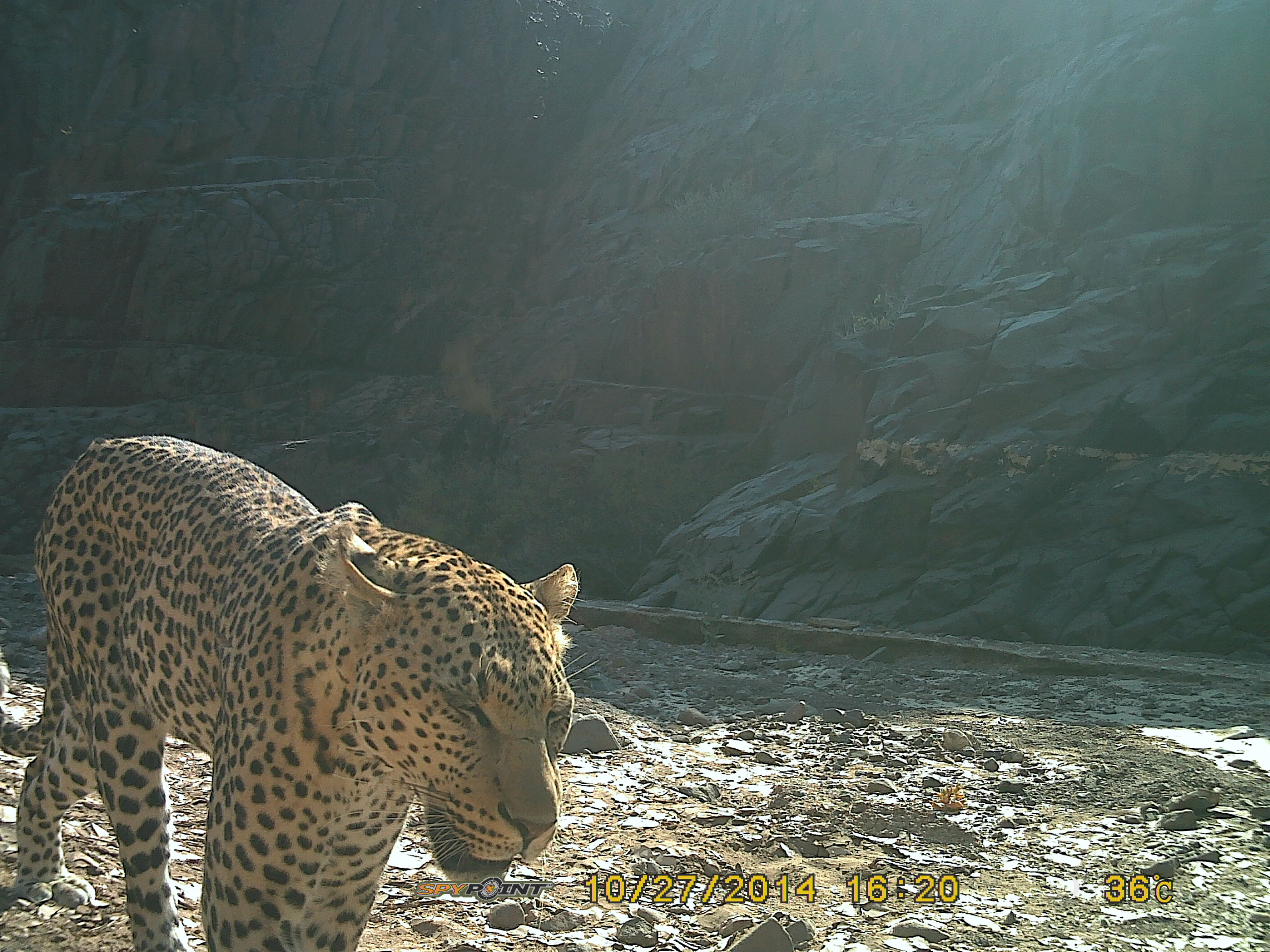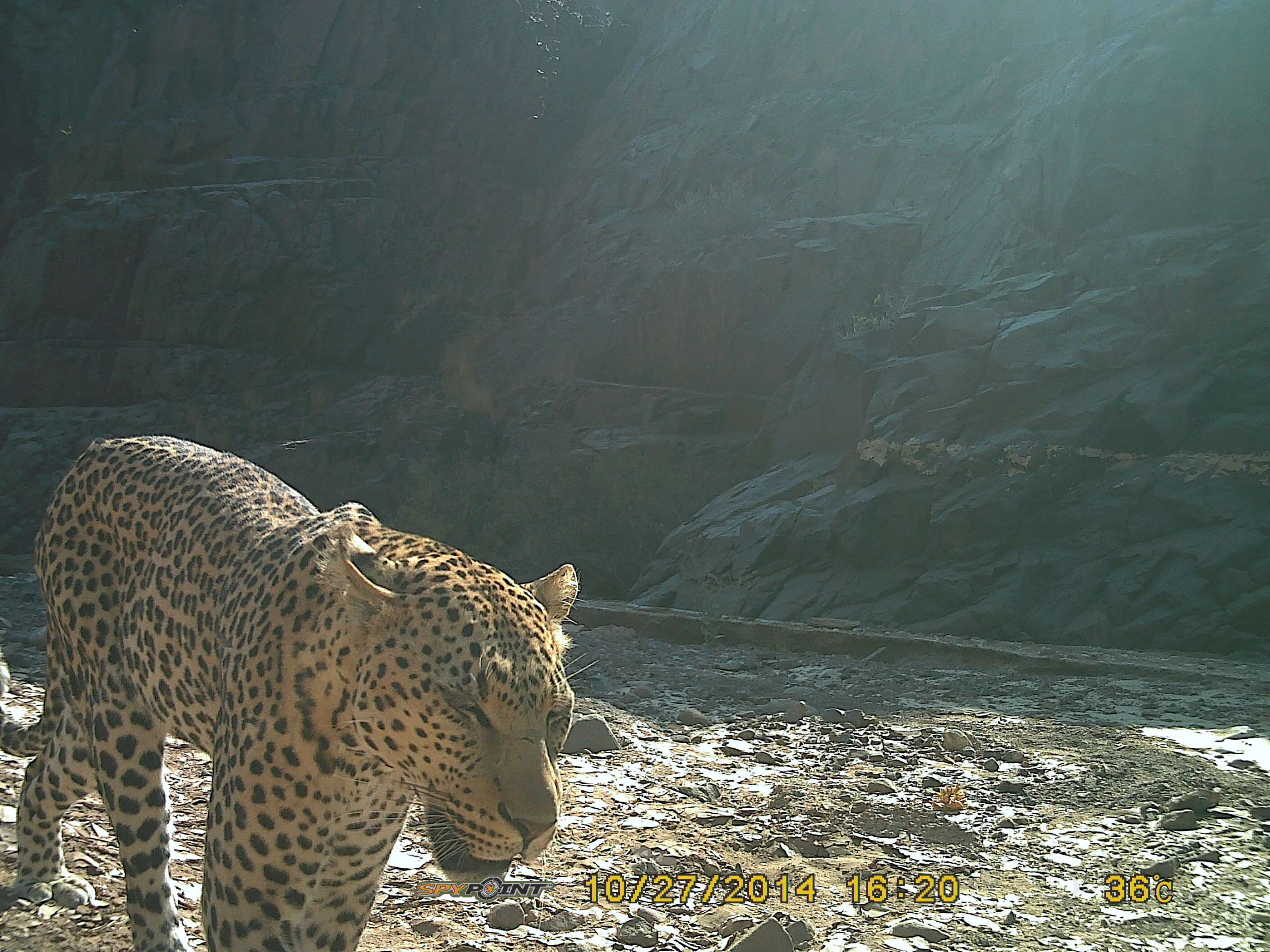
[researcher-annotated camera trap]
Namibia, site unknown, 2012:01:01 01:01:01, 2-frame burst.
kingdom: Animalia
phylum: Chordata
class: Mammalia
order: Carnivora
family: Felidae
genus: Panthera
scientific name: Panthera pardus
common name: leopard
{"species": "Panthera pardus (leopard)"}